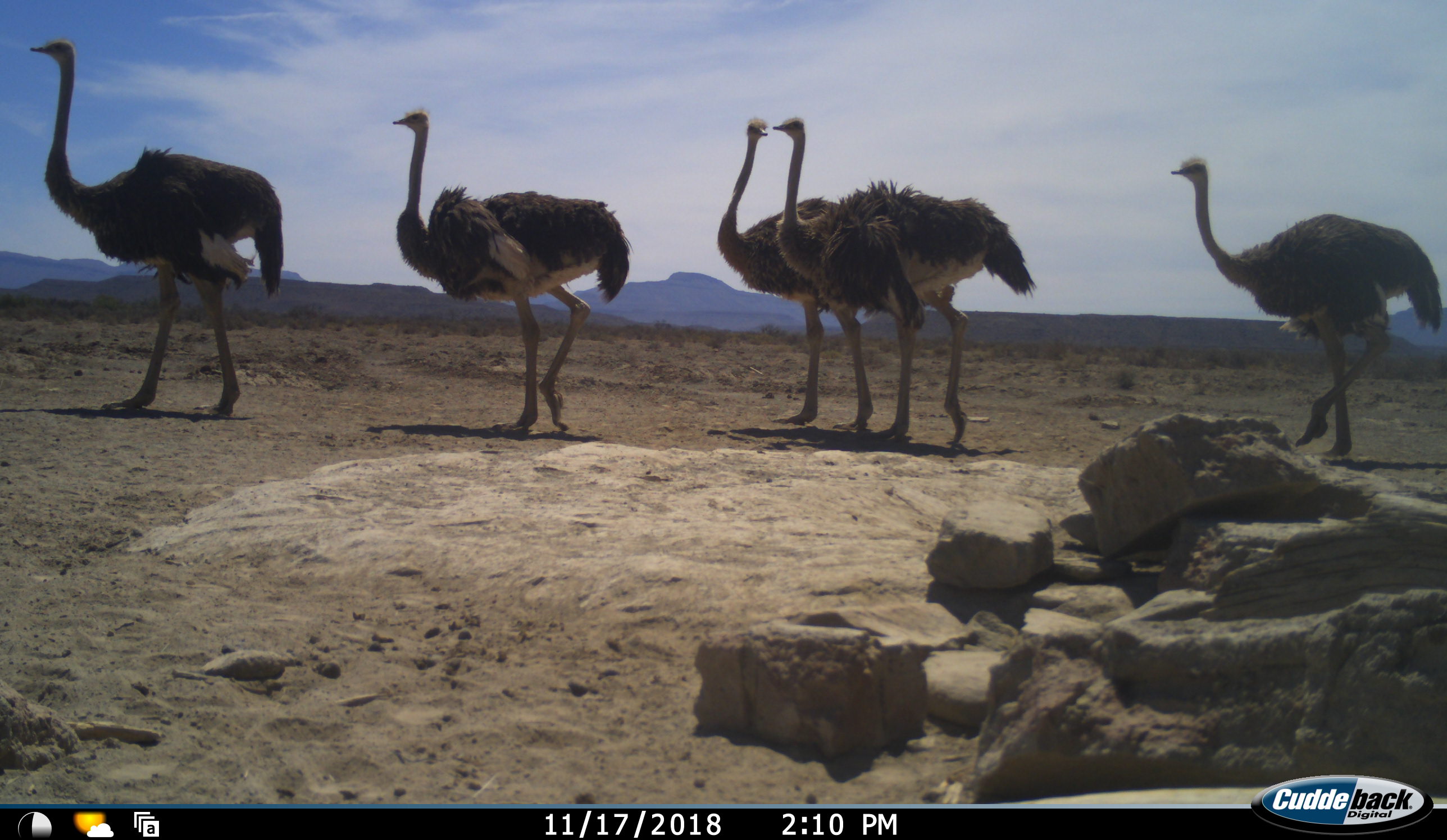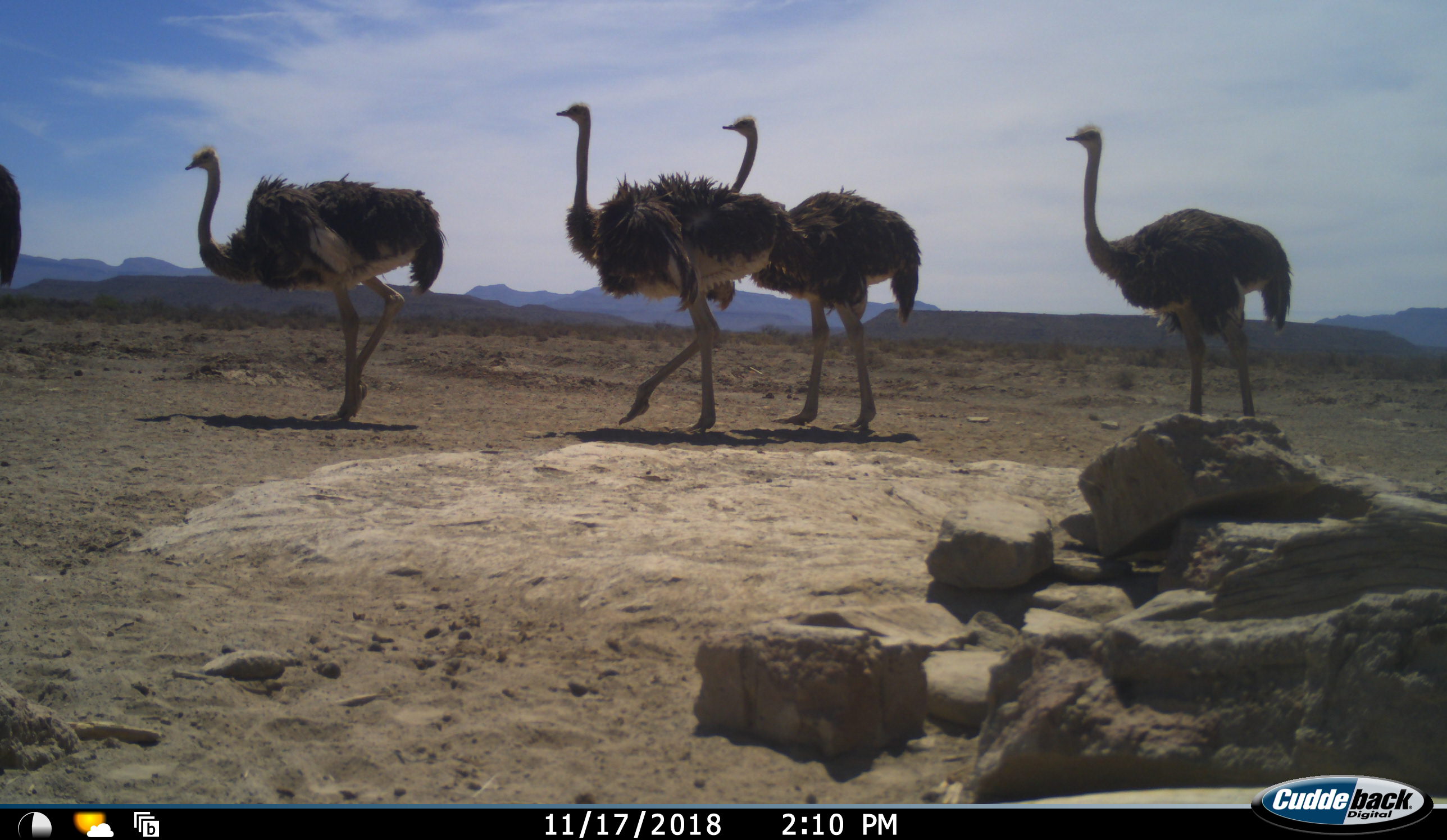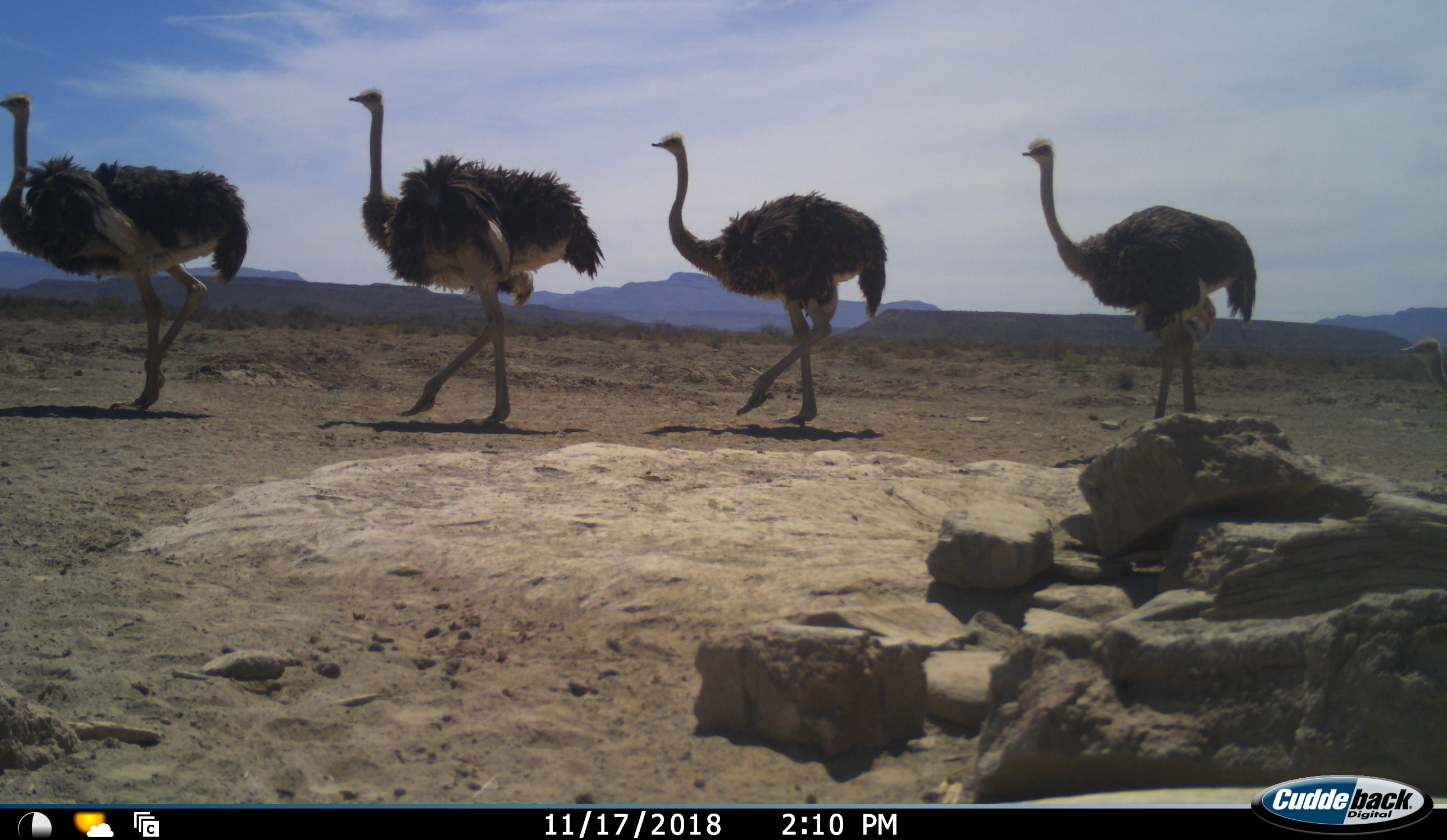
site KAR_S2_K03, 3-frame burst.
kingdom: Animalia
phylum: Chordata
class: Aves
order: Struthioniformes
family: Struthionidae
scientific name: Struthionidae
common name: ostrich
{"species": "ostrich (Struthionidae)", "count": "5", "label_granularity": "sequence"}